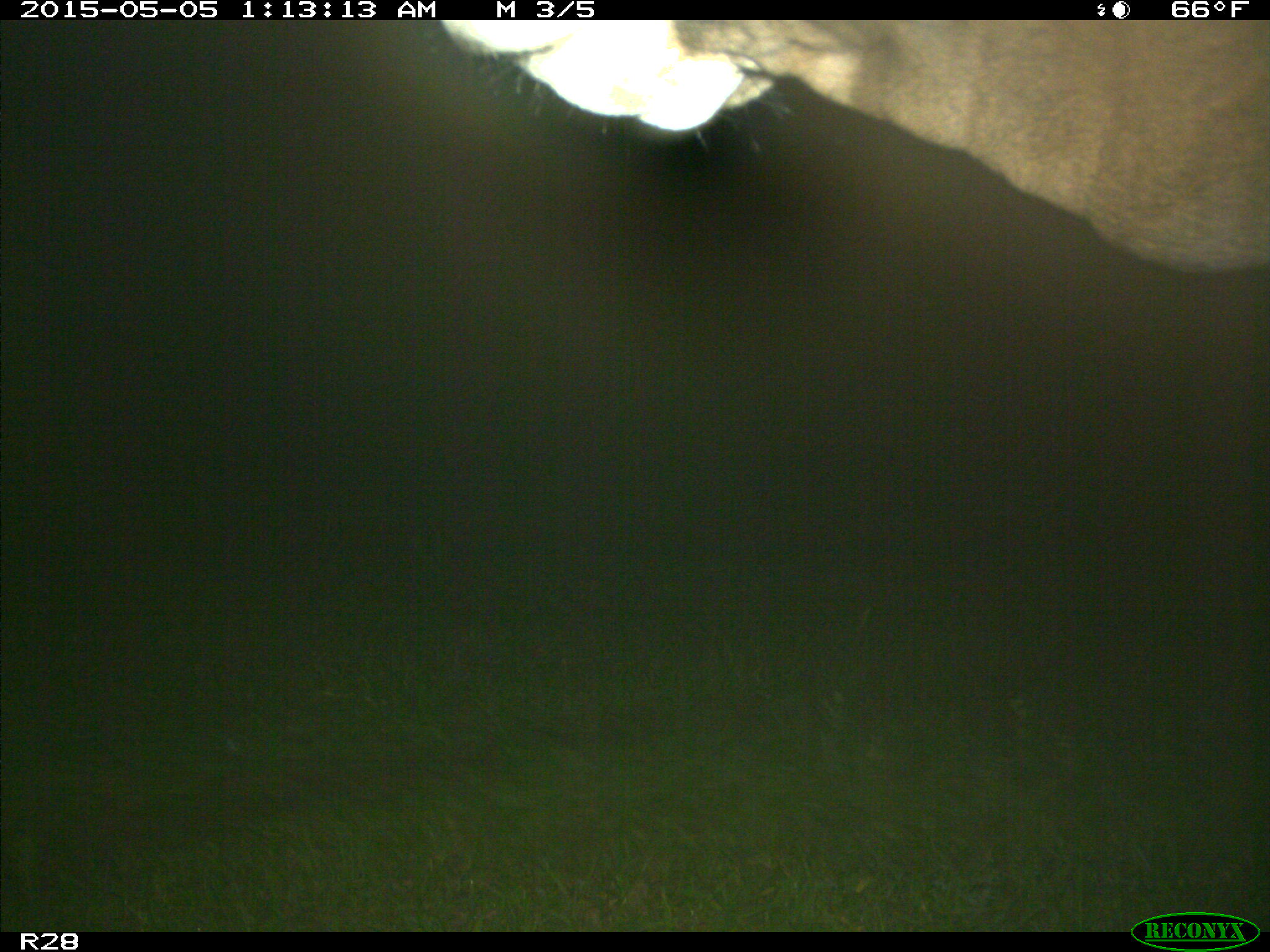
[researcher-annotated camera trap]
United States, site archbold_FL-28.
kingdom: Animalia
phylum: Chordata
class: Mammalia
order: Artiodactyla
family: Bovidae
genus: Bos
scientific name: Bos taurus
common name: domestic cow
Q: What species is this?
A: Bos taurus (domestic cow).